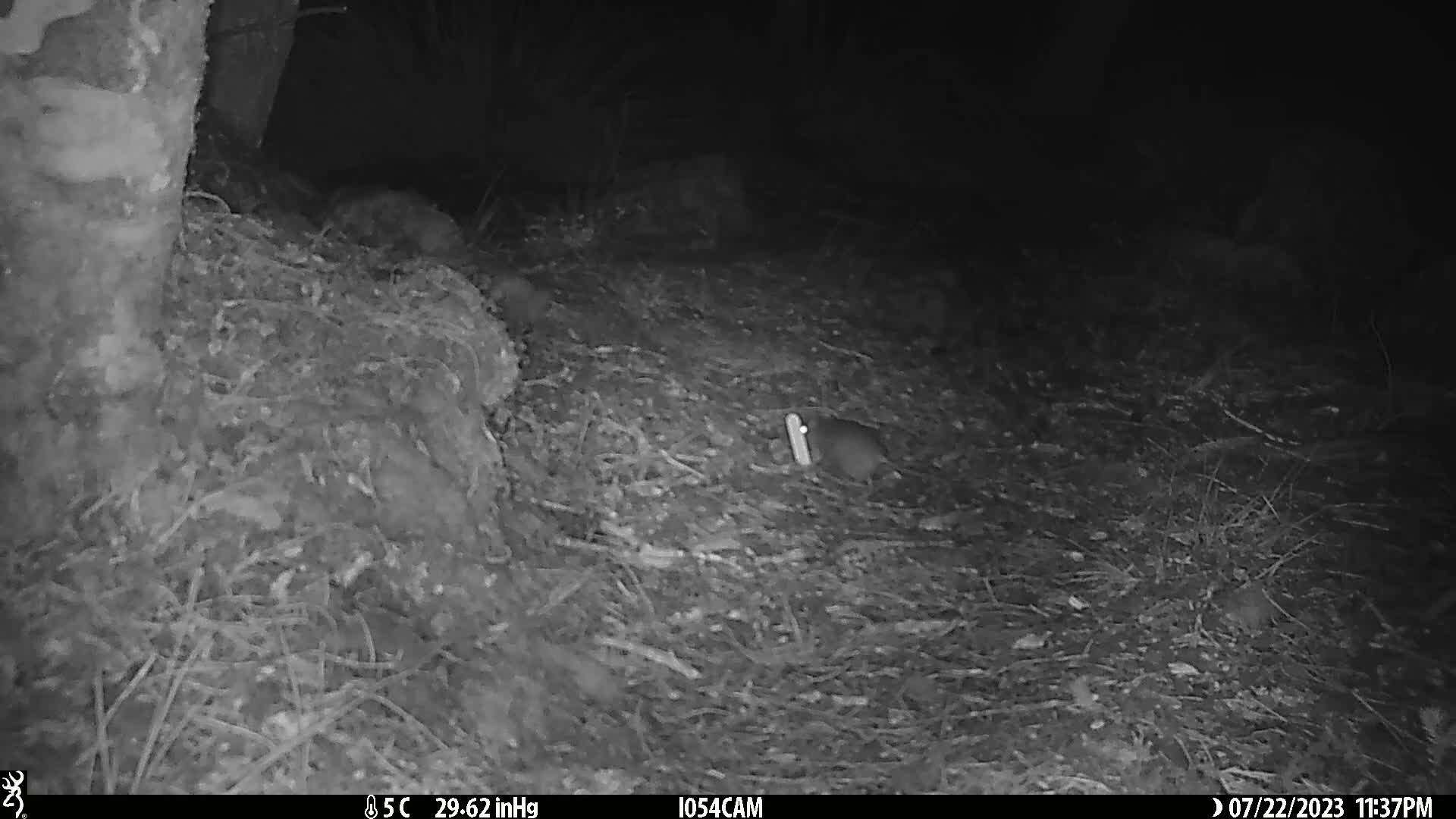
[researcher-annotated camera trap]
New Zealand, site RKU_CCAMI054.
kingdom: Animalia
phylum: Chordata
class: Mammalia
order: Rodentia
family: Muridae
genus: Rattus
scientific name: Rattus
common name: rat